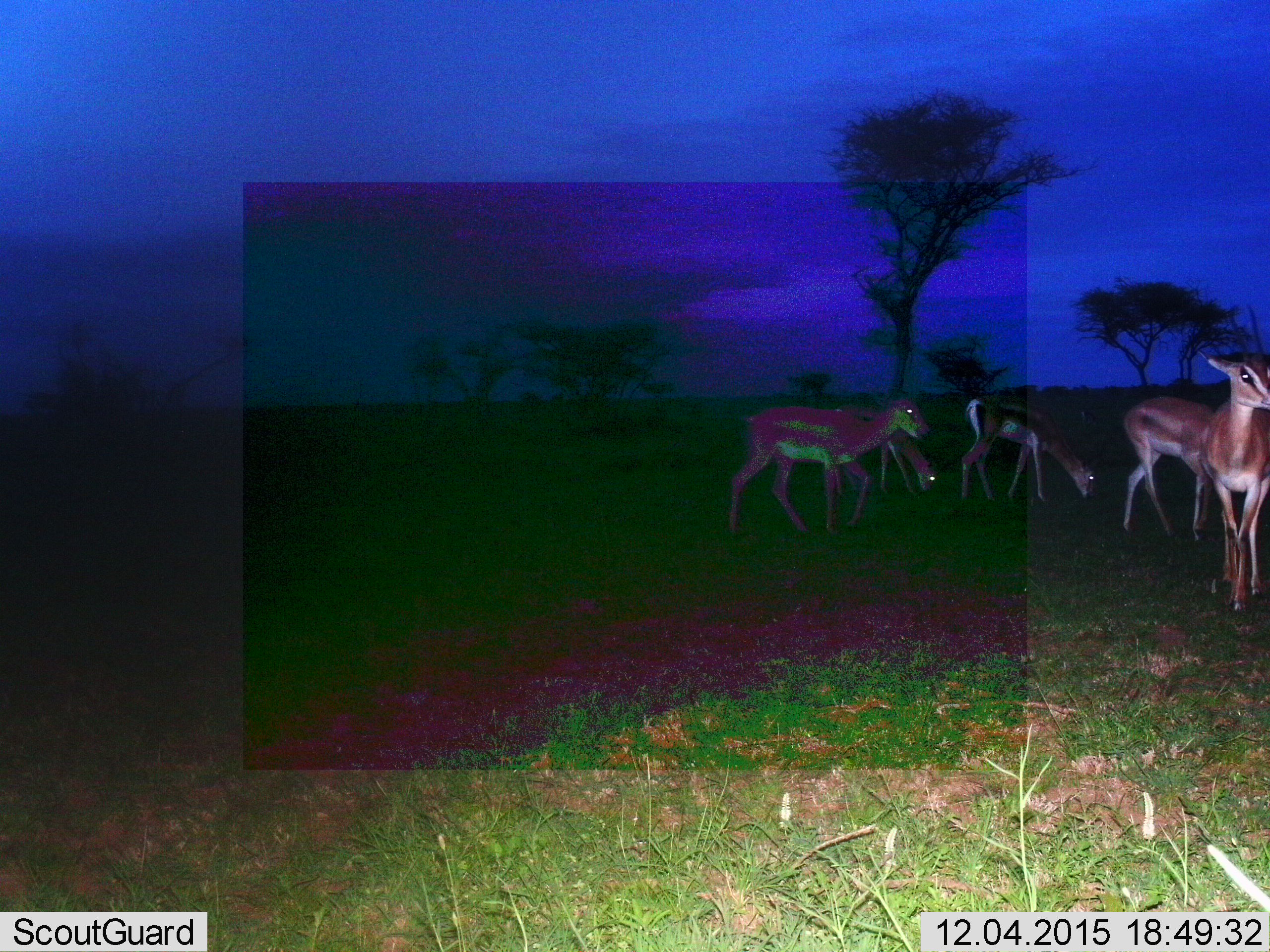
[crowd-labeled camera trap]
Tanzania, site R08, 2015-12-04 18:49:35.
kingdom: Animalia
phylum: Chordata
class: Mammalia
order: Artiodactyla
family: Bovidae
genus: Nanger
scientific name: Nanger granti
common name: grant's gazelle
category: gazellegrants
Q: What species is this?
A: Gazellegrants (grant's gazelle) (Nanger granti).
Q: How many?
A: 5.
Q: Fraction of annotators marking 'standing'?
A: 100%.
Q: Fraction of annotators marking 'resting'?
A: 0%.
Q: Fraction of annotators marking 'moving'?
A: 20%.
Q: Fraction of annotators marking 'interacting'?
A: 0%.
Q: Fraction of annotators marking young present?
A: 0%.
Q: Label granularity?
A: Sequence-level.